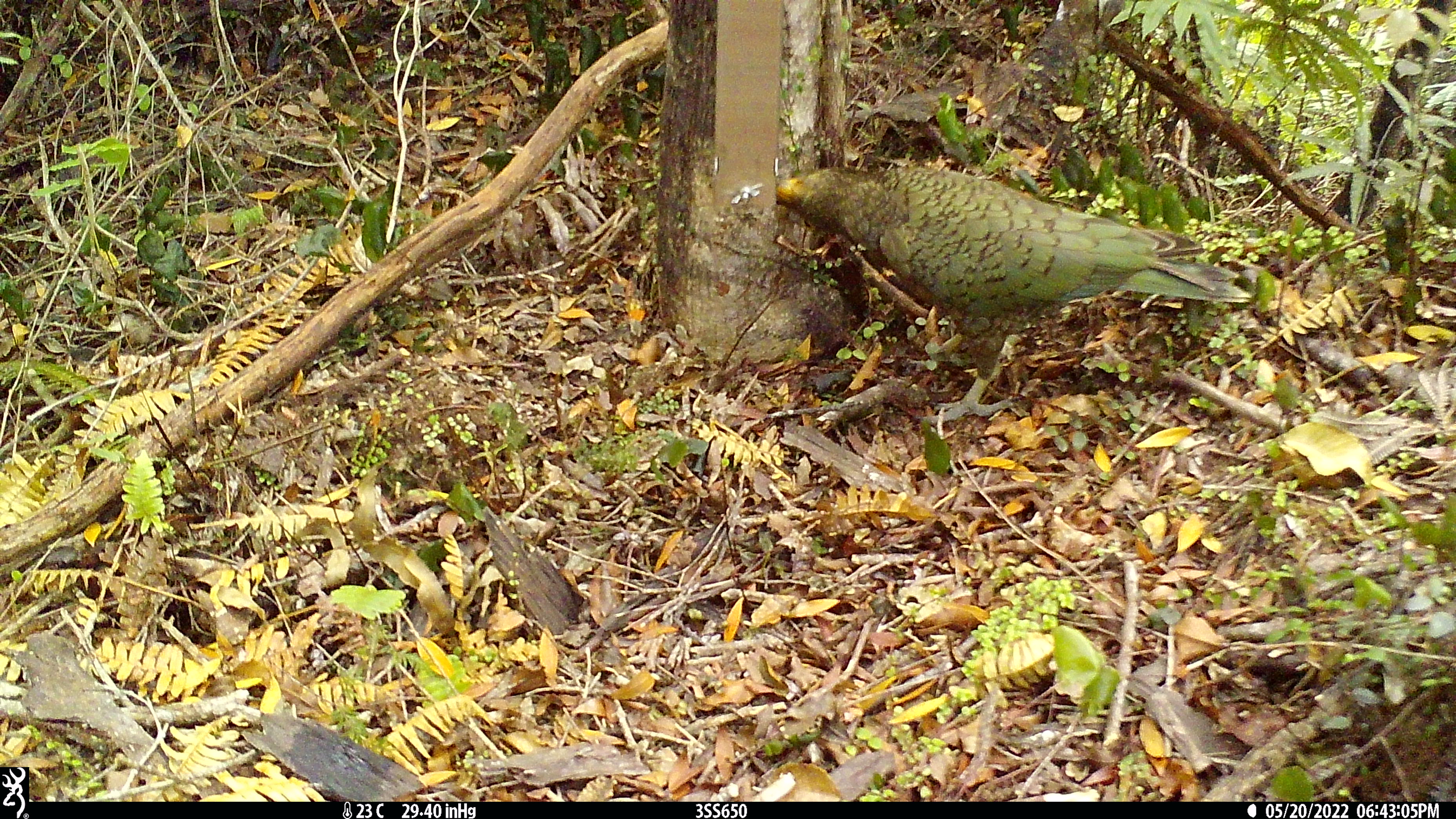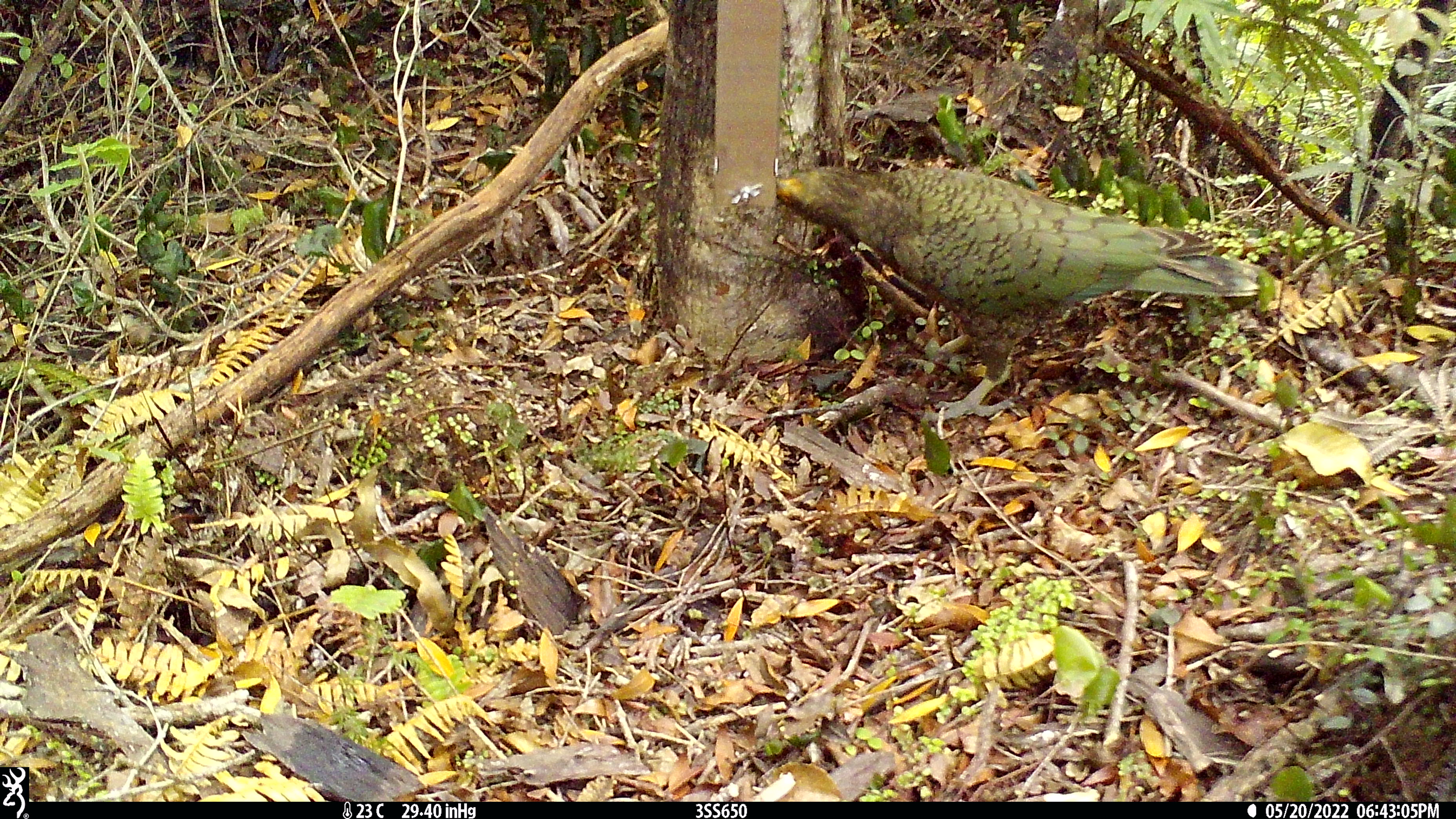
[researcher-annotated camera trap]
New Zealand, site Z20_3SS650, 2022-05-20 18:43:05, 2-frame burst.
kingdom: Animalia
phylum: Chordata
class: Aves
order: Psittaciformes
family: Strigopidae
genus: Nestor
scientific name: Nestor notabilis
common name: kea